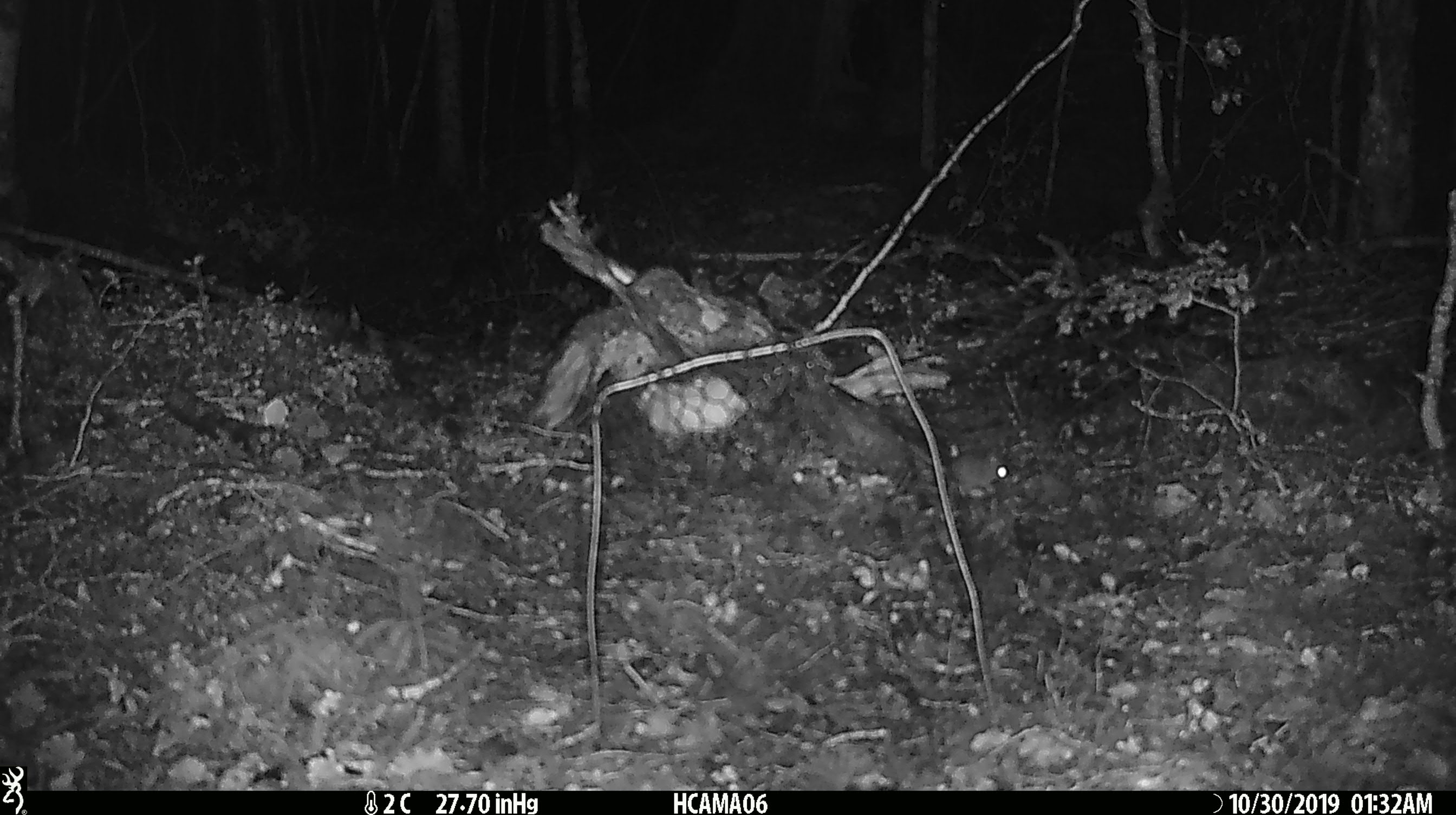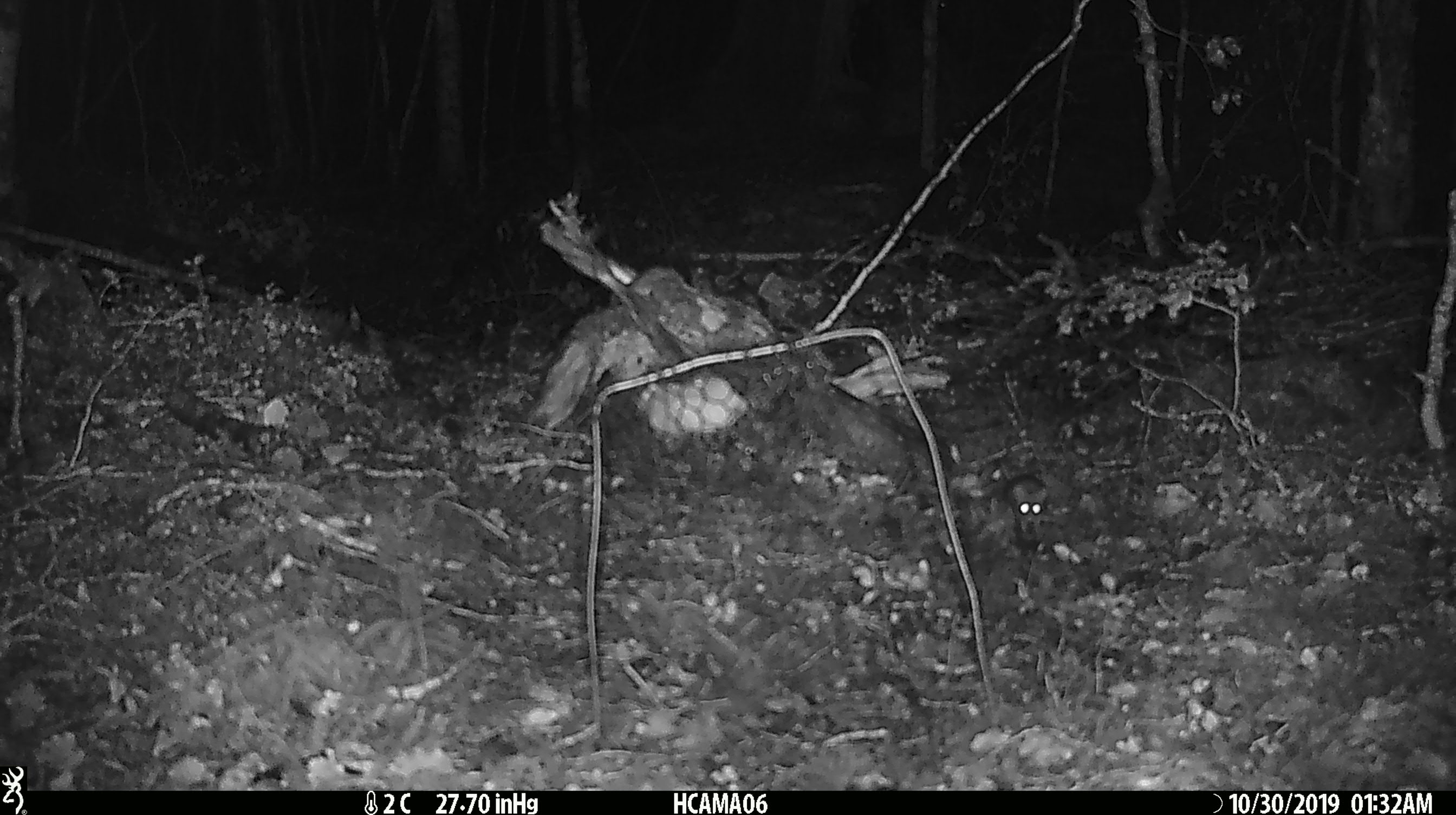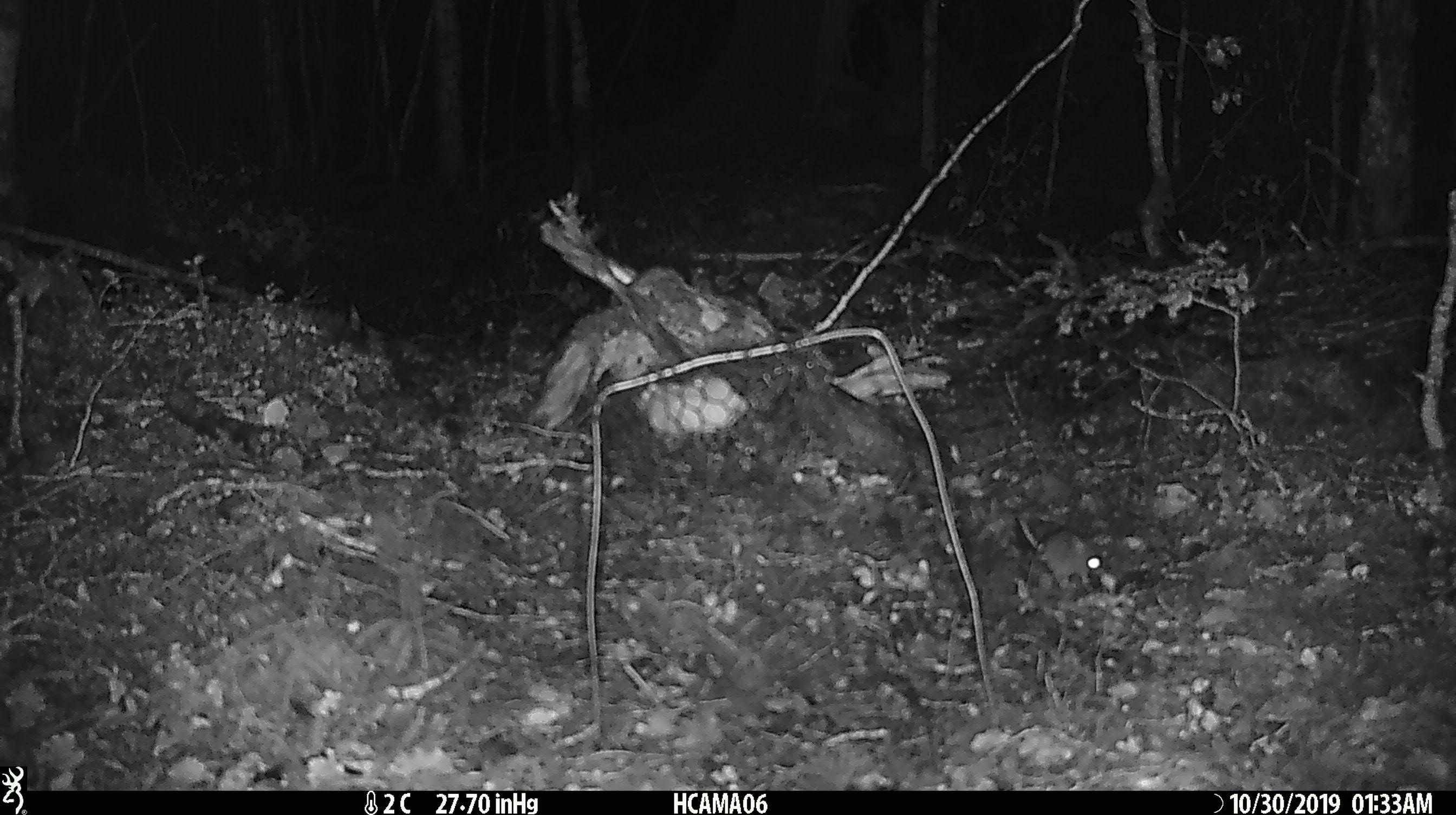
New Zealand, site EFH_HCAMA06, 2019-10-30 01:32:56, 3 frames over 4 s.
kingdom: Animalia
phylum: Chordata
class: Mammalia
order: Rodentia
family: Muridae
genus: Mus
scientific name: Mus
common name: mouse